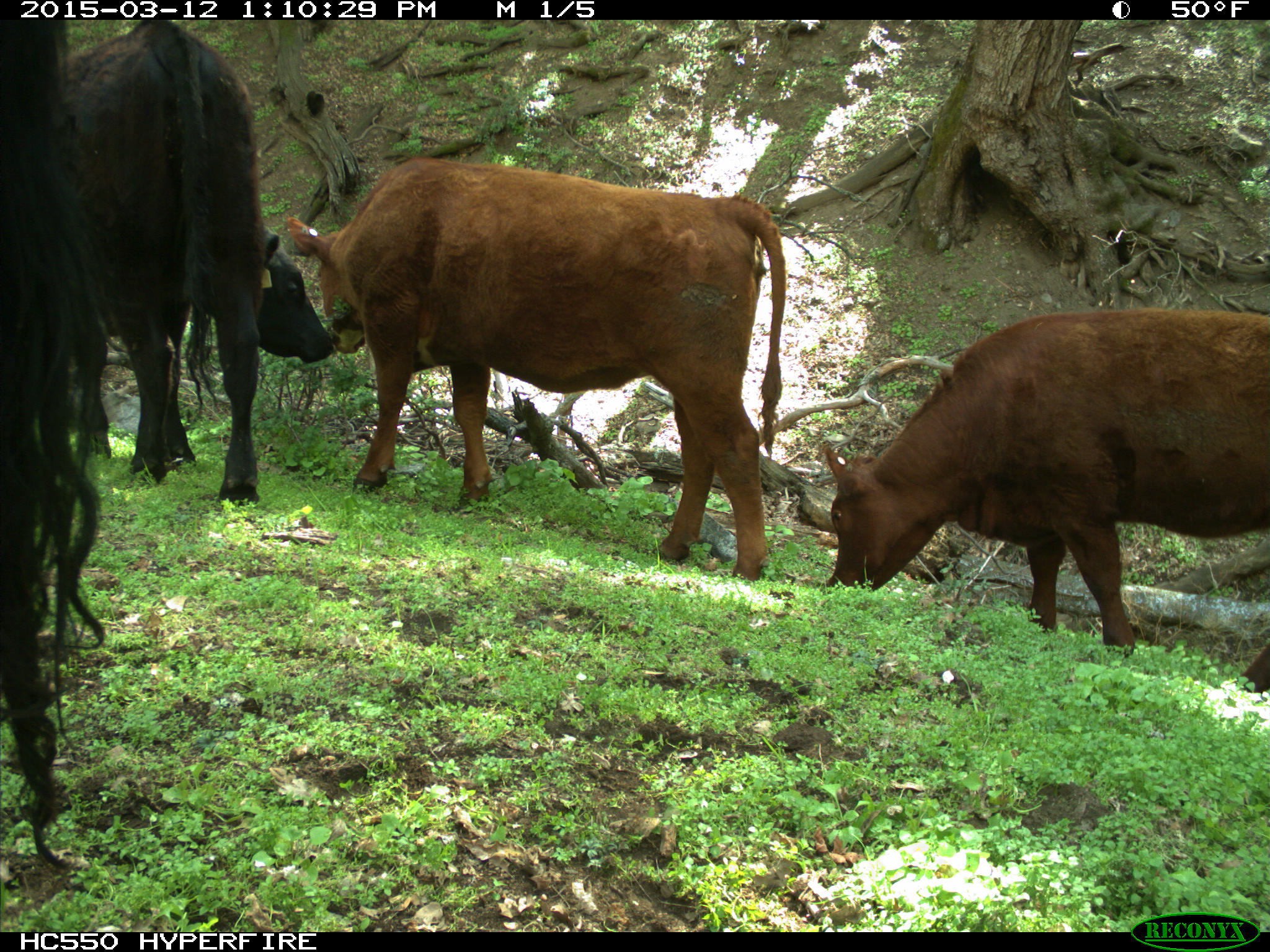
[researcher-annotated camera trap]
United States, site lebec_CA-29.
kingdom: Animalia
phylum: Chordata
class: Mammalia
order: Artiodactyla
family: Bovidae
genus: Bos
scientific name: Bos taurus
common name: domestic cow